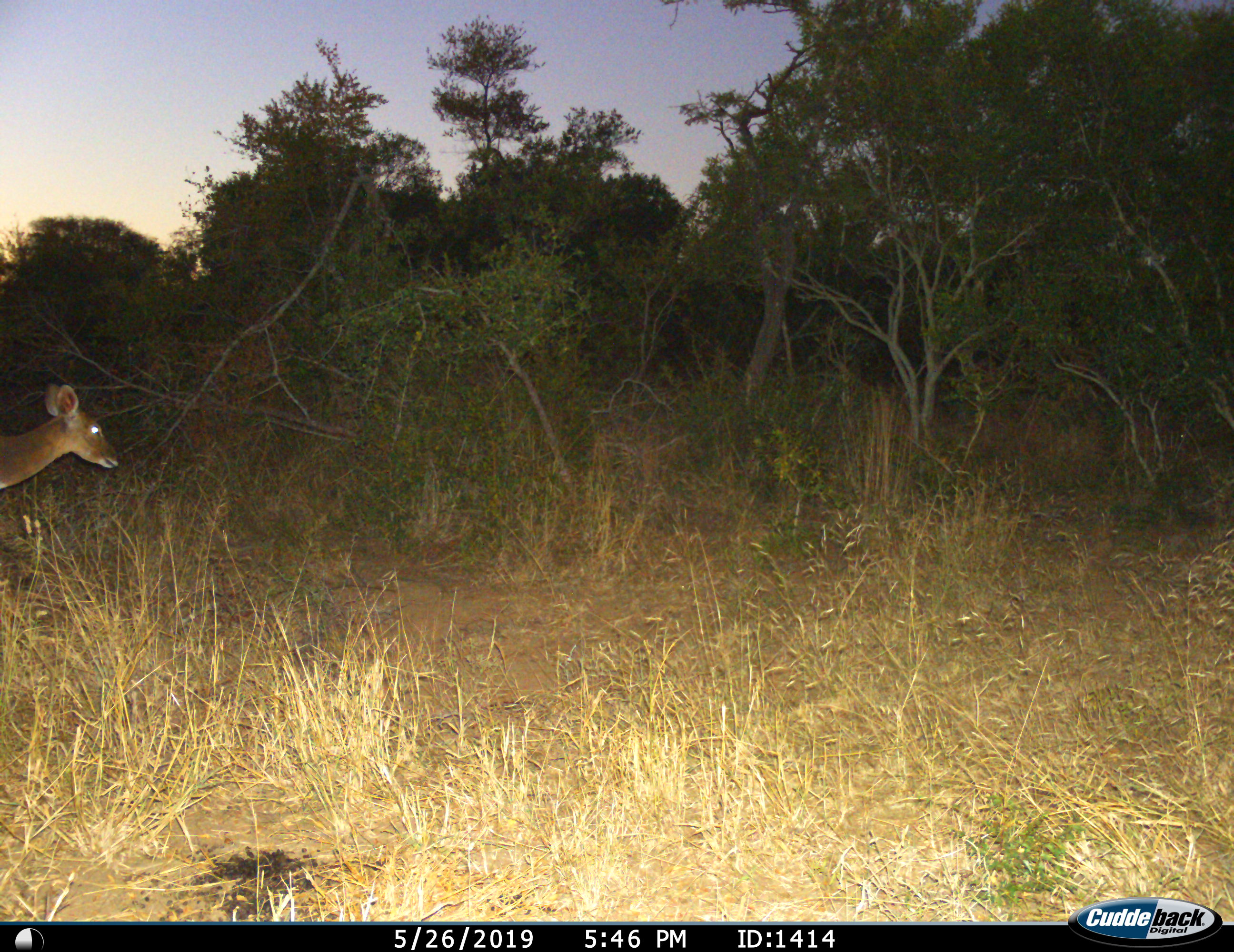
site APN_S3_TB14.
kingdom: Animalia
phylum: Chordata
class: Mammalia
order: Artiodactyla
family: Bovidae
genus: Aepyceros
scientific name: Aepyceros melampus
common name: impala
Impala (Aepyceros melampus), count 1. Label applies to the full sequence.